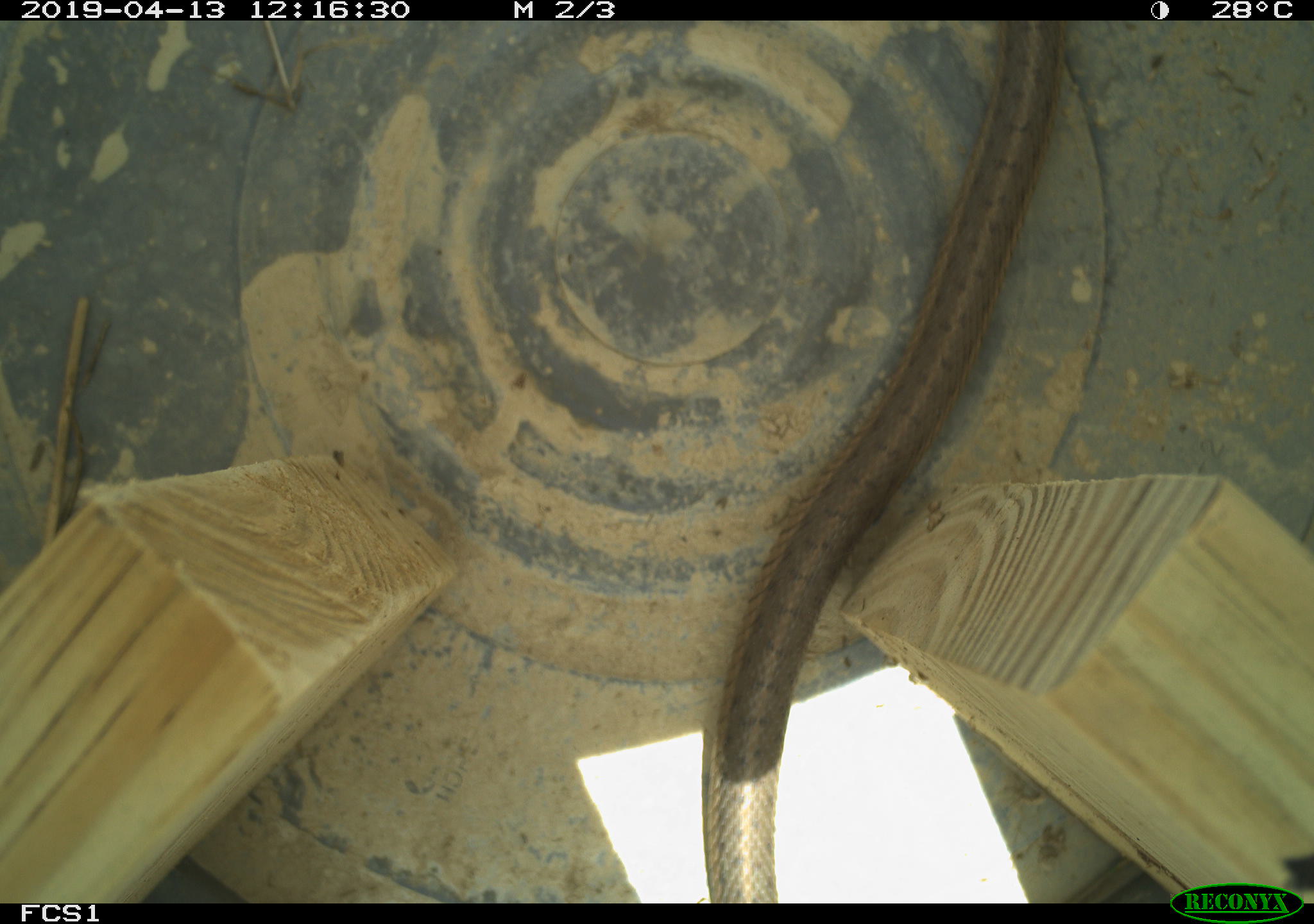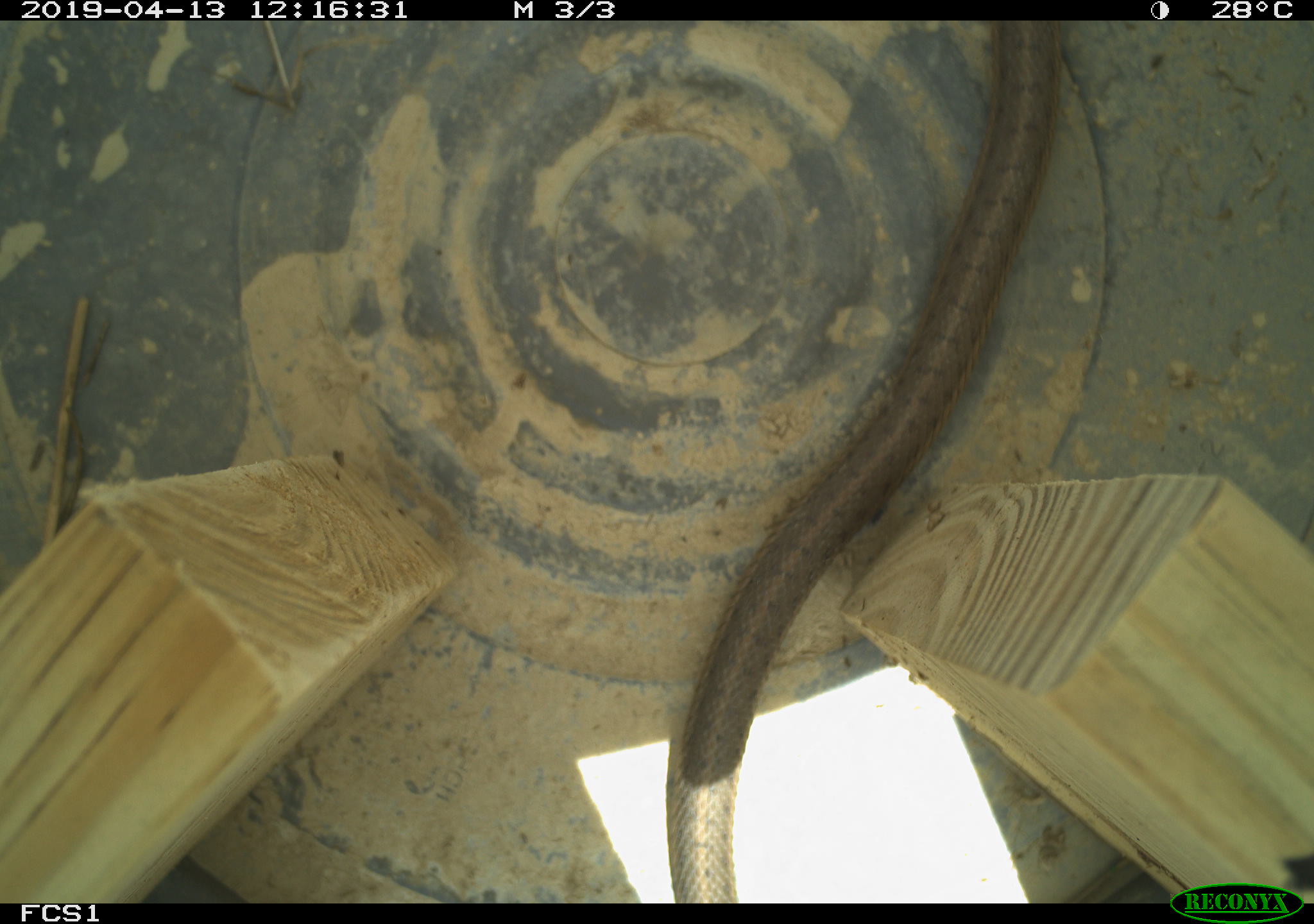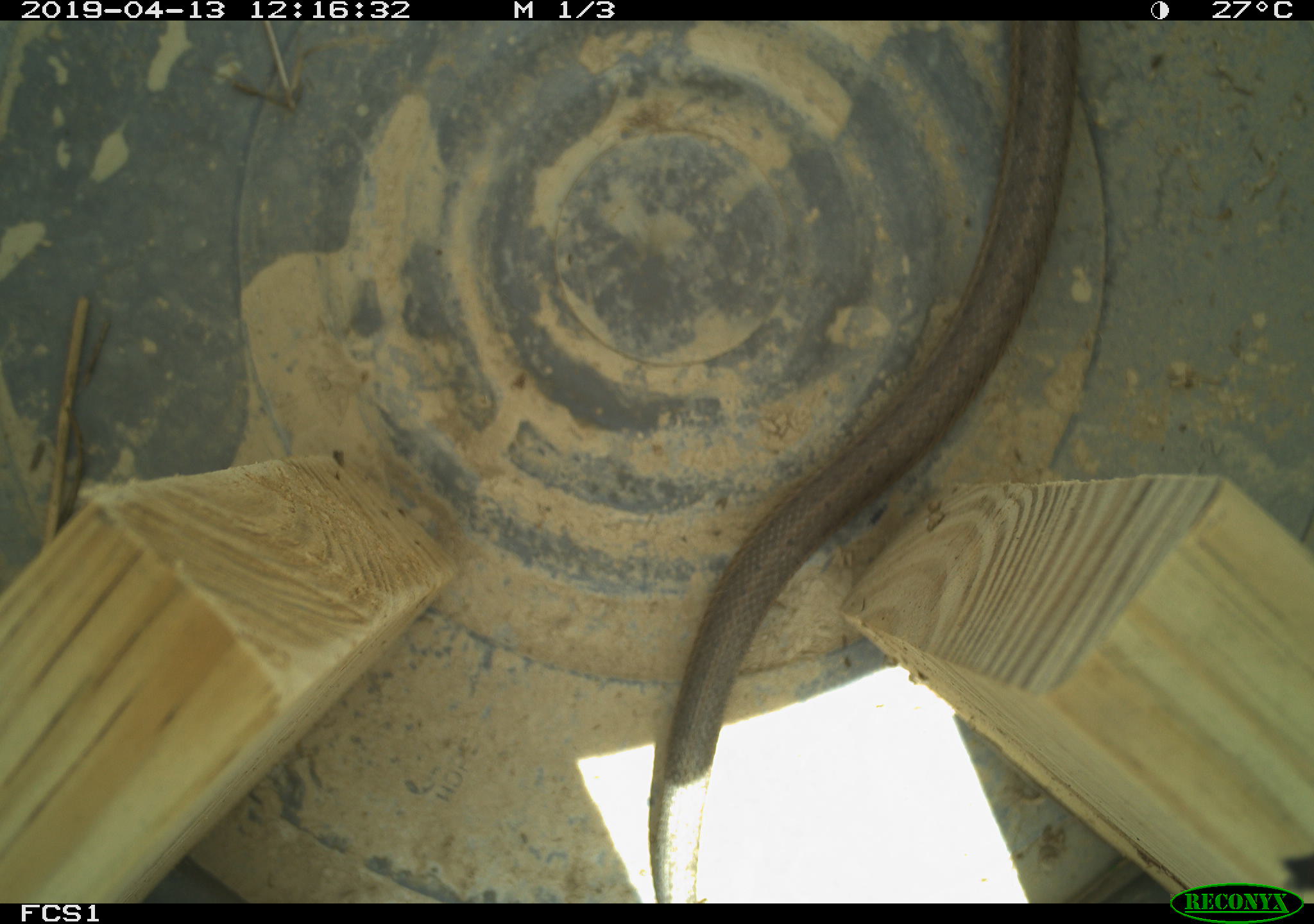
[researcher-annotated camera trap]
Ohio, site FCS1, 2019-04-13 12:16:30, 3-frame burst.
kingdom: Animalia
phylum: Chordata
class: Reptilia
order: Squamata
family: Colubridae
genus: Thamnophis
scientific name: Thamnophis sirtalis sirtalis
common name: eastern gartersnake